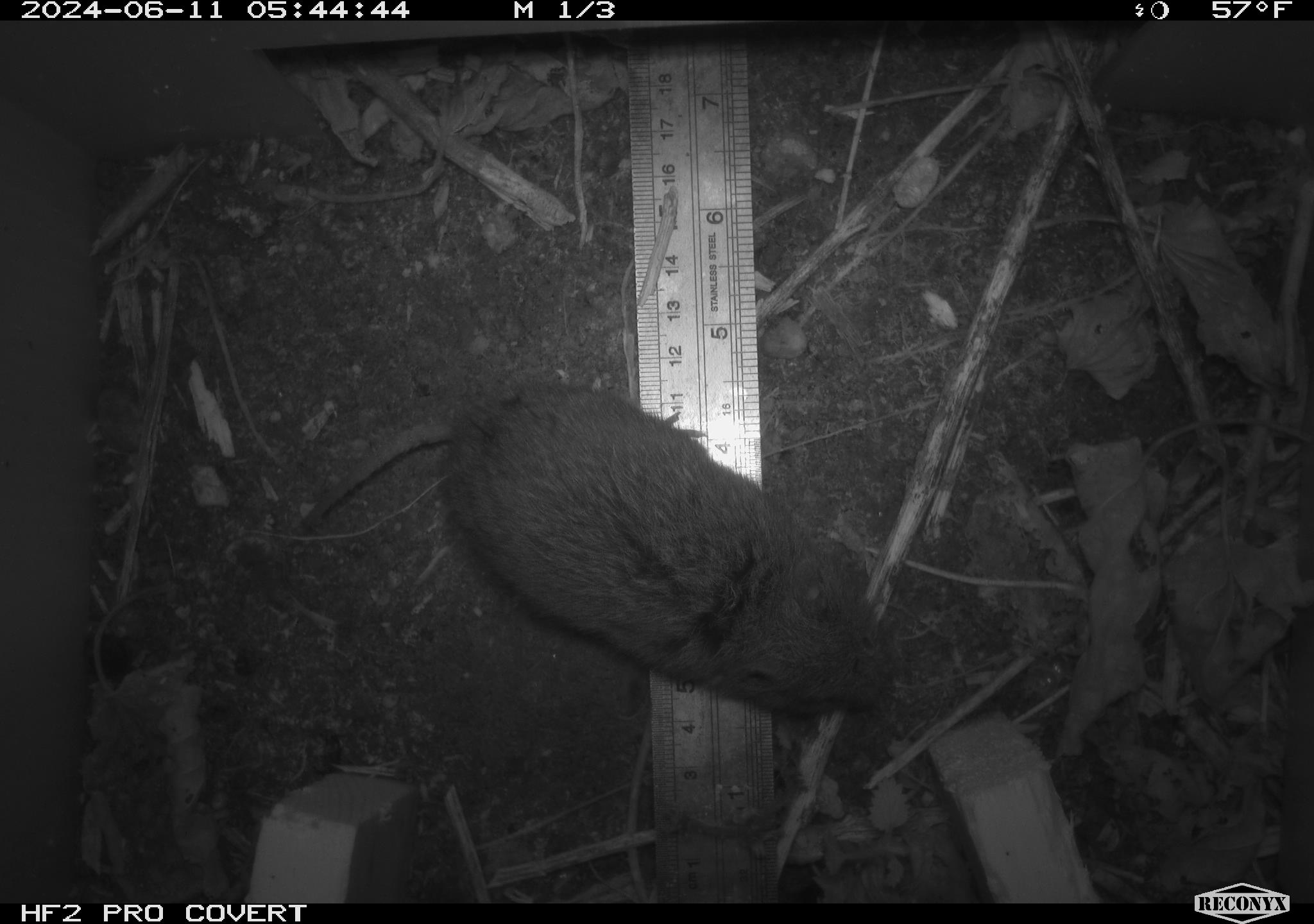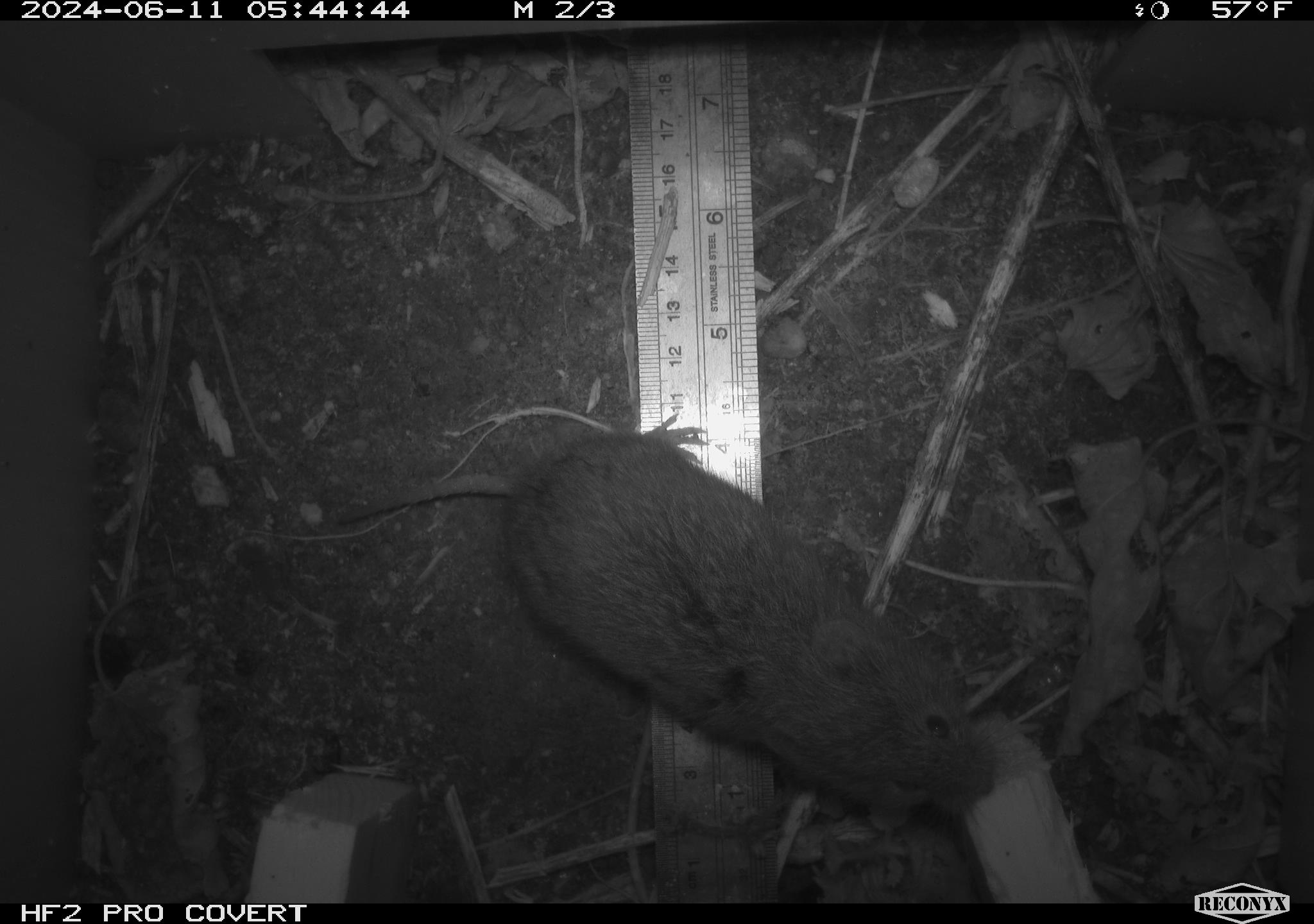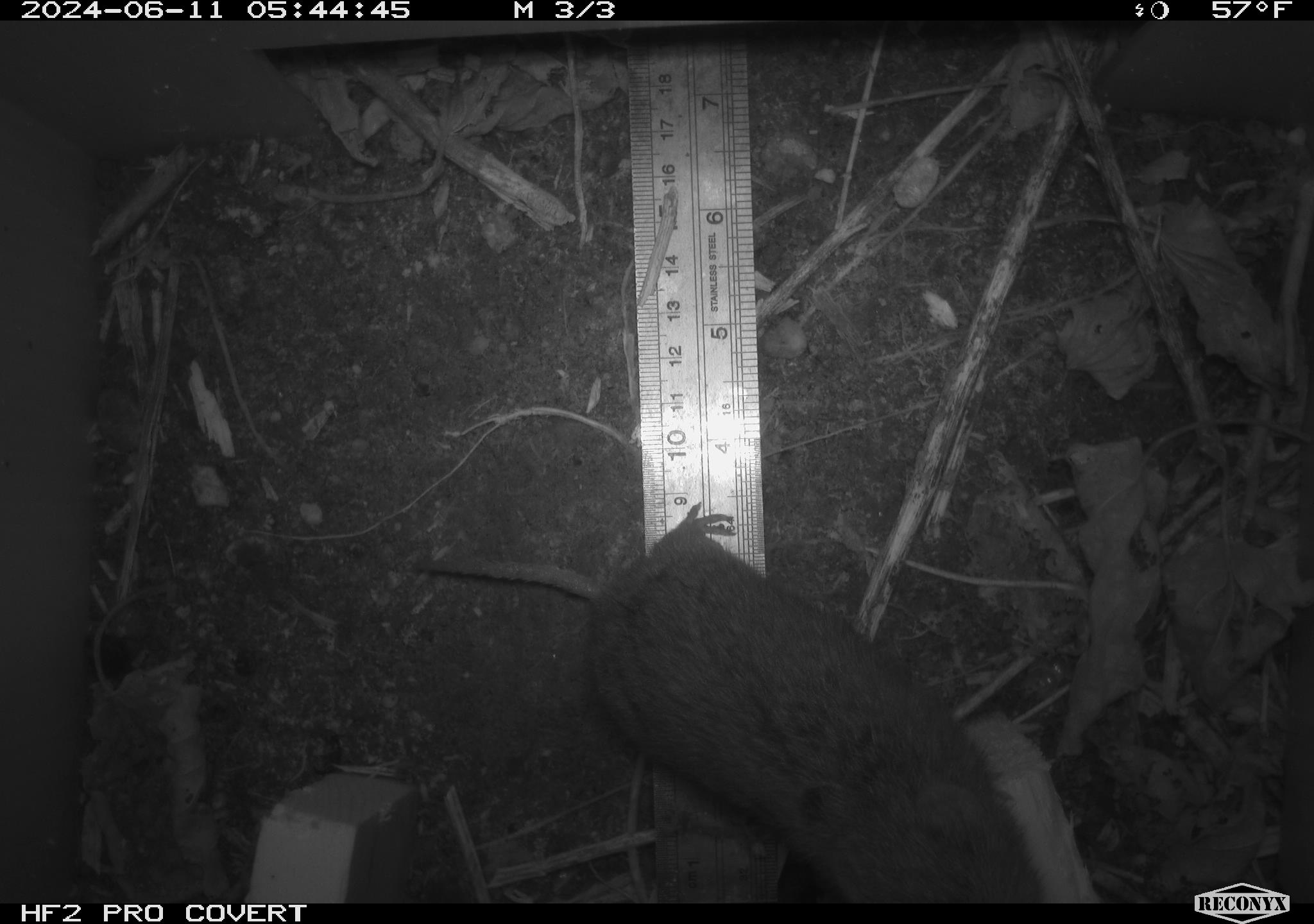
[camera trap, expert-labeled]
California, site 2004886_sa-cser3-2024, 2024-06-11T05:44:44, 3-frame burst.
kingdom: Animalia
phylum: Chordata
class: Mammalia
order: Rodentia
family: Cricetidae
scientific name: Cricetidae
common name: hamsters, voles, lemmings, and allies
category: cricetidae family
Cricetidae family (hamsters, voles, lemmings, and allies) (Cricetidae).